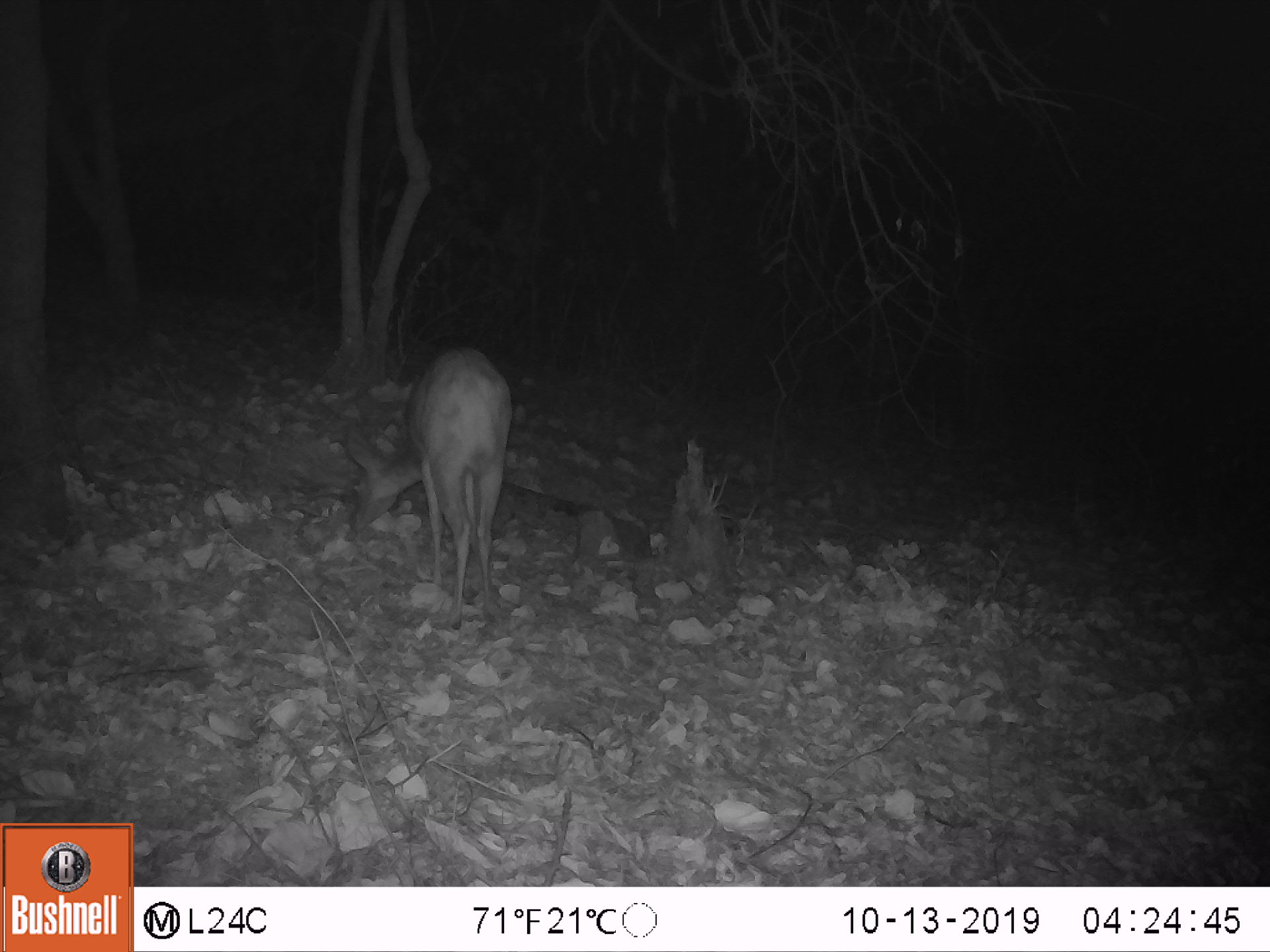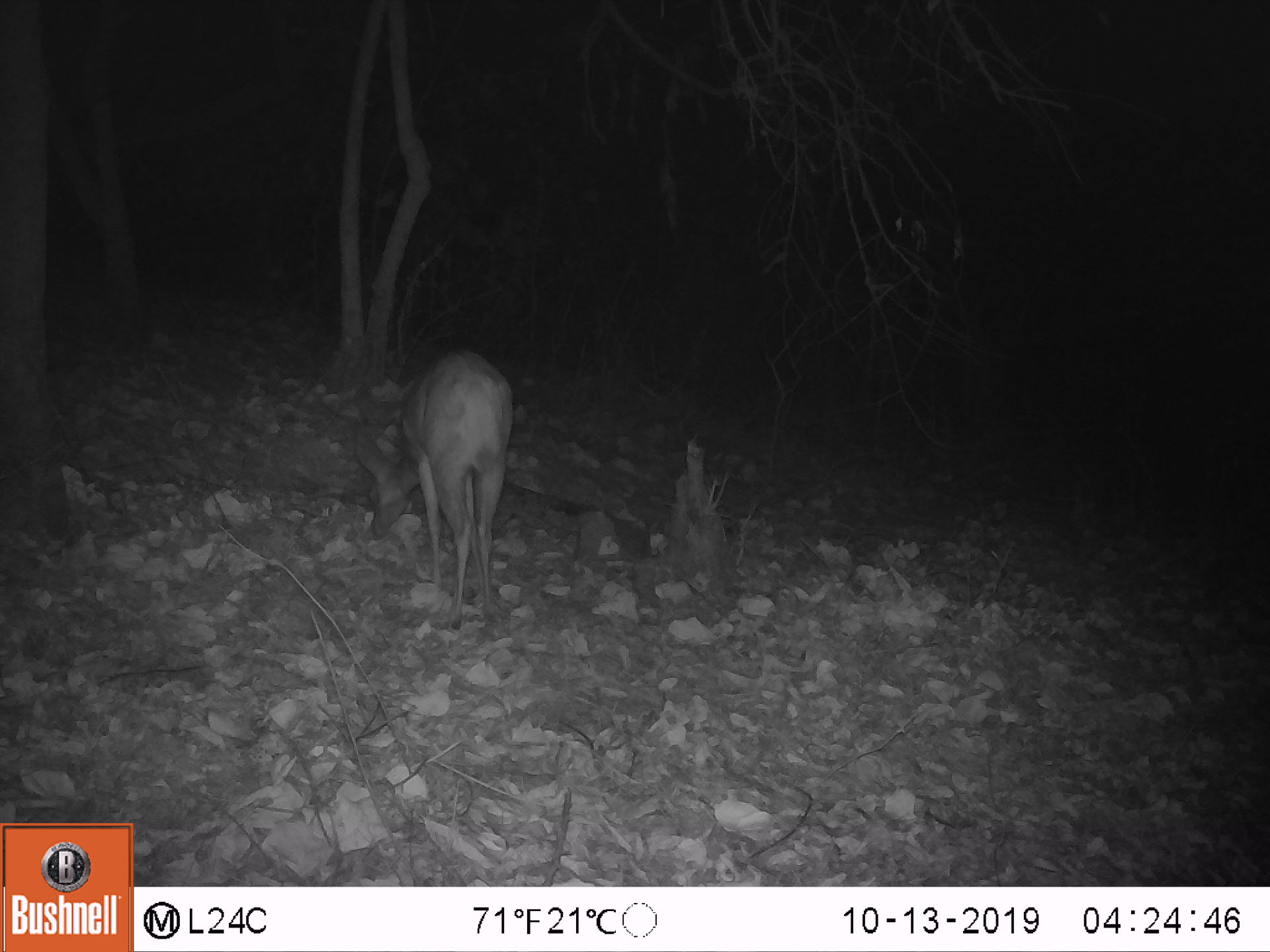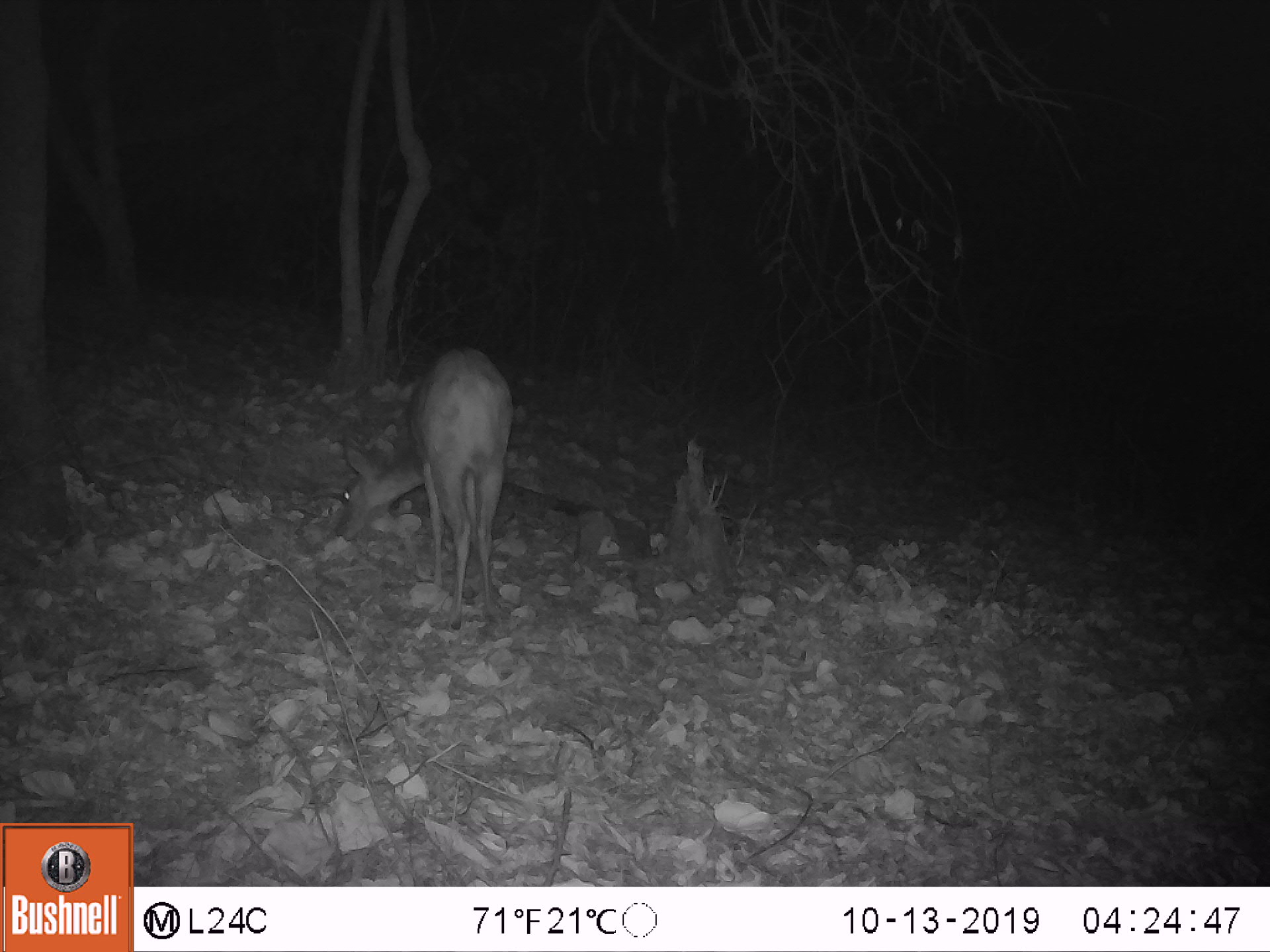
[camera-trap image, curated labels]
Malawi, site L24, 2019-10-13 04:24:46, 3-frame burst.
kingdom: Animalia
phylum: Chordata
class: Mammalia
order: Artiodactyla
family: Bovidae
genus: Tragelaphus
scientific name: Tragelaphus sylvaticus sylvaticus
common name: cape bushbuck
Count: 1.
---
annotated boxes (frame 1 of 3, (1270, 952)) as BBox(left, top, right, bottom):
cape bushbuck: BBox(331, 336, 527, 649)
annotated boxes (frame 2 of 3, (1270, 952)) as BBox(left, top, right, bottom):
cape bushbuck: BBox(343, 341, 519, 630)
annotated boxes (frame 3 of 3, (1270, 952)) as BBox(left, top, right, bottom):
cape bushbuck: BBox(337, 343, 516, 630)